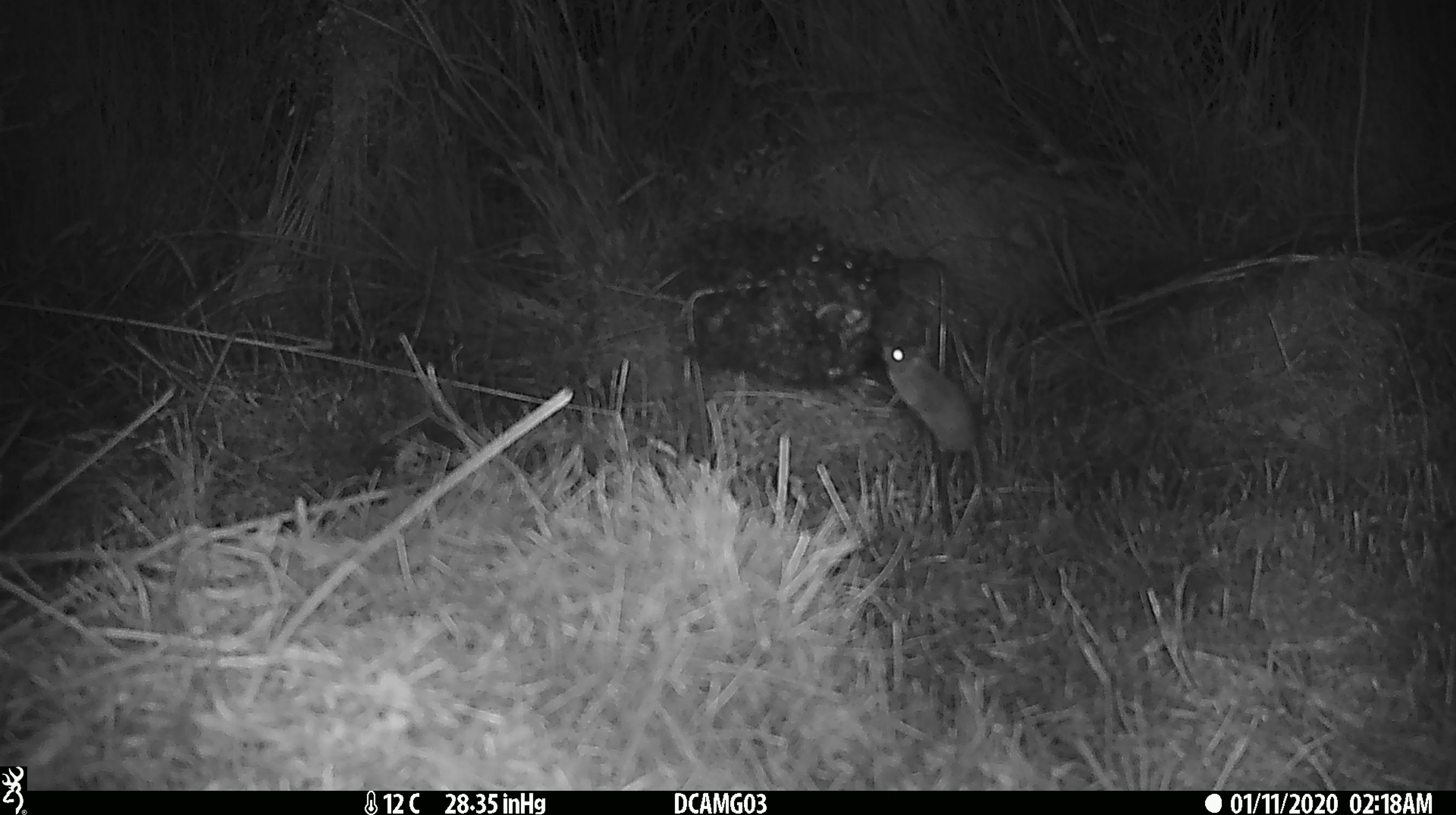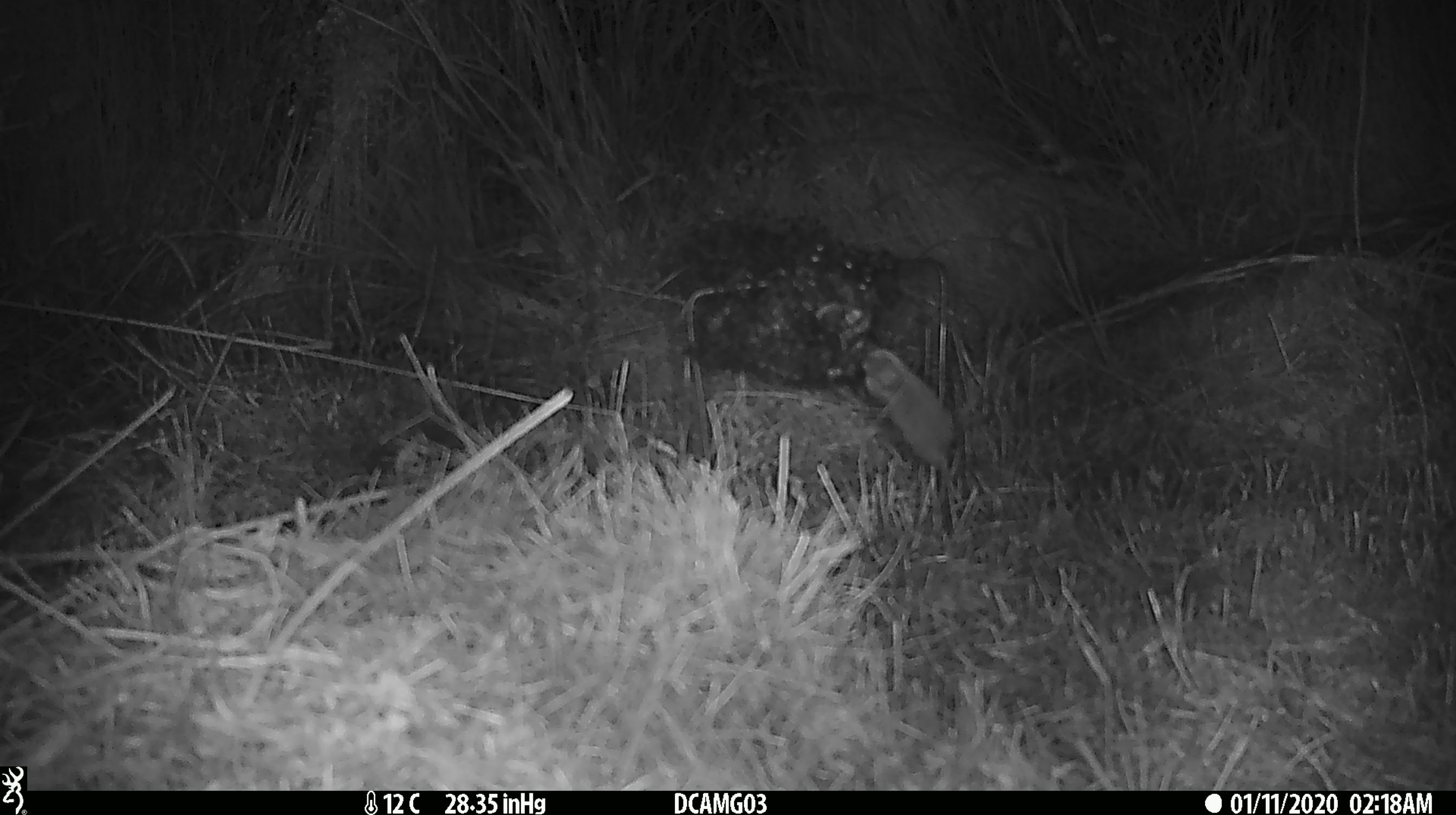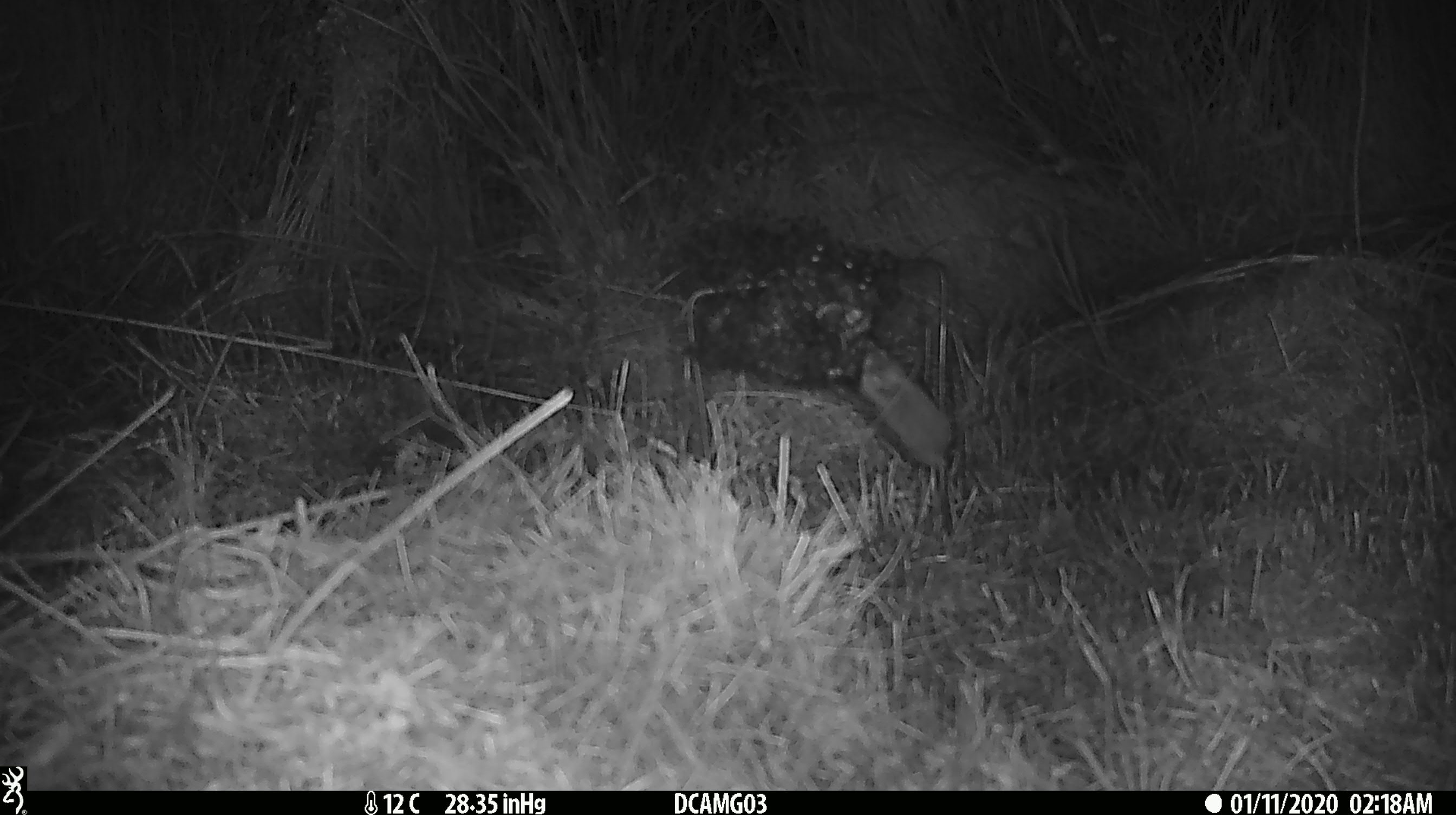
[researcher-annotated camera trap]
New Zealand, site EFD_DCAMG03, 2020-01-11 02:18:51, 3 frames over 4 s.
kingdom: Animalia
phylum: Chordata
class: Mammalia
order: Rodentia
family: Muridae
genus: Mus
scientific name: Mus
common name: mouse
Mouse (Mus).